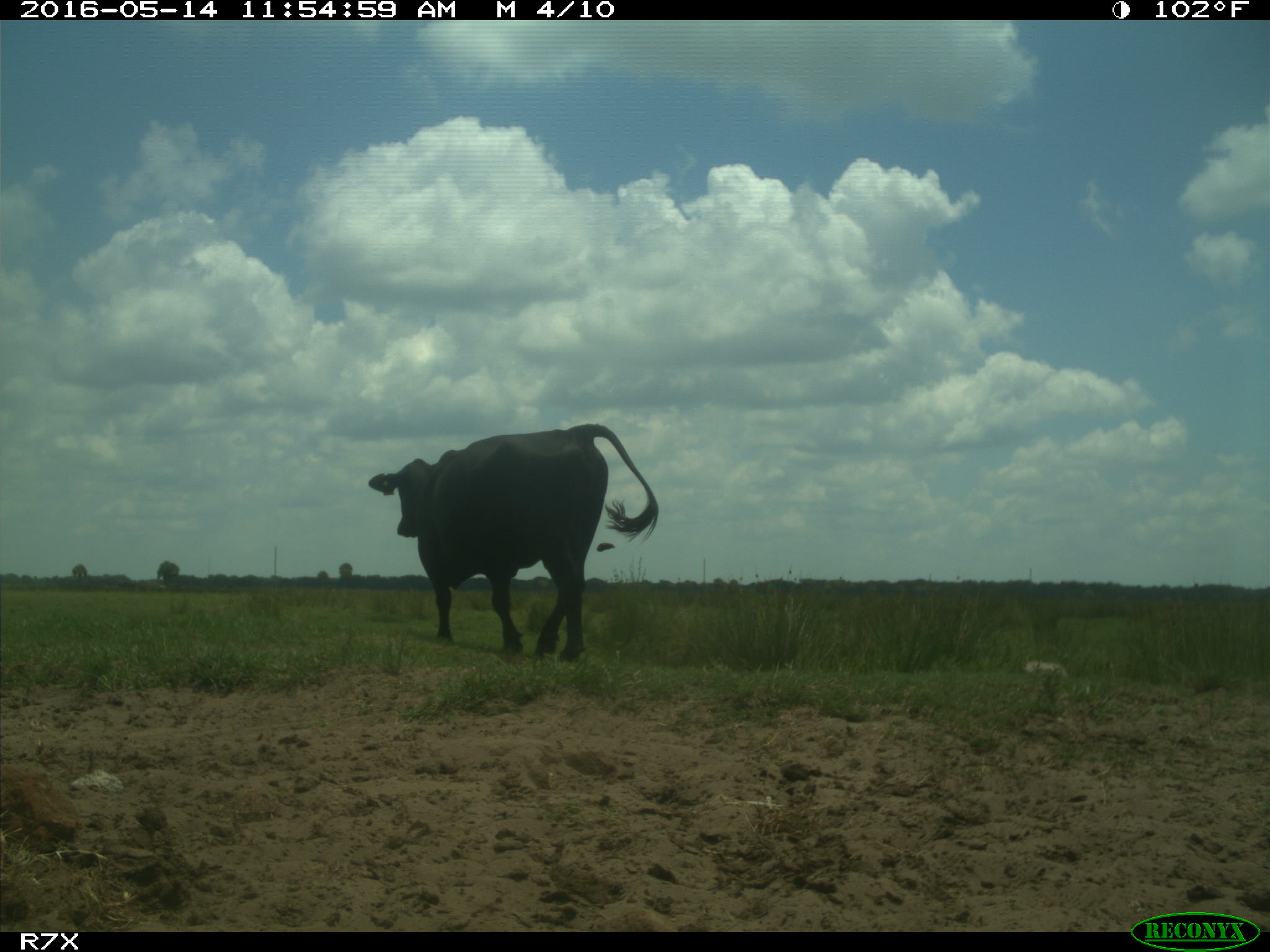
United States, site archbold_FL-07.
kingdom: Animalia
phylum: Chordata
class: Mammalia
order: Artiodactyla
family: Bovidae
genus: Bos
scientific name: Bos taurus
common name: domestic cow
Bos taurus (domestic cow).